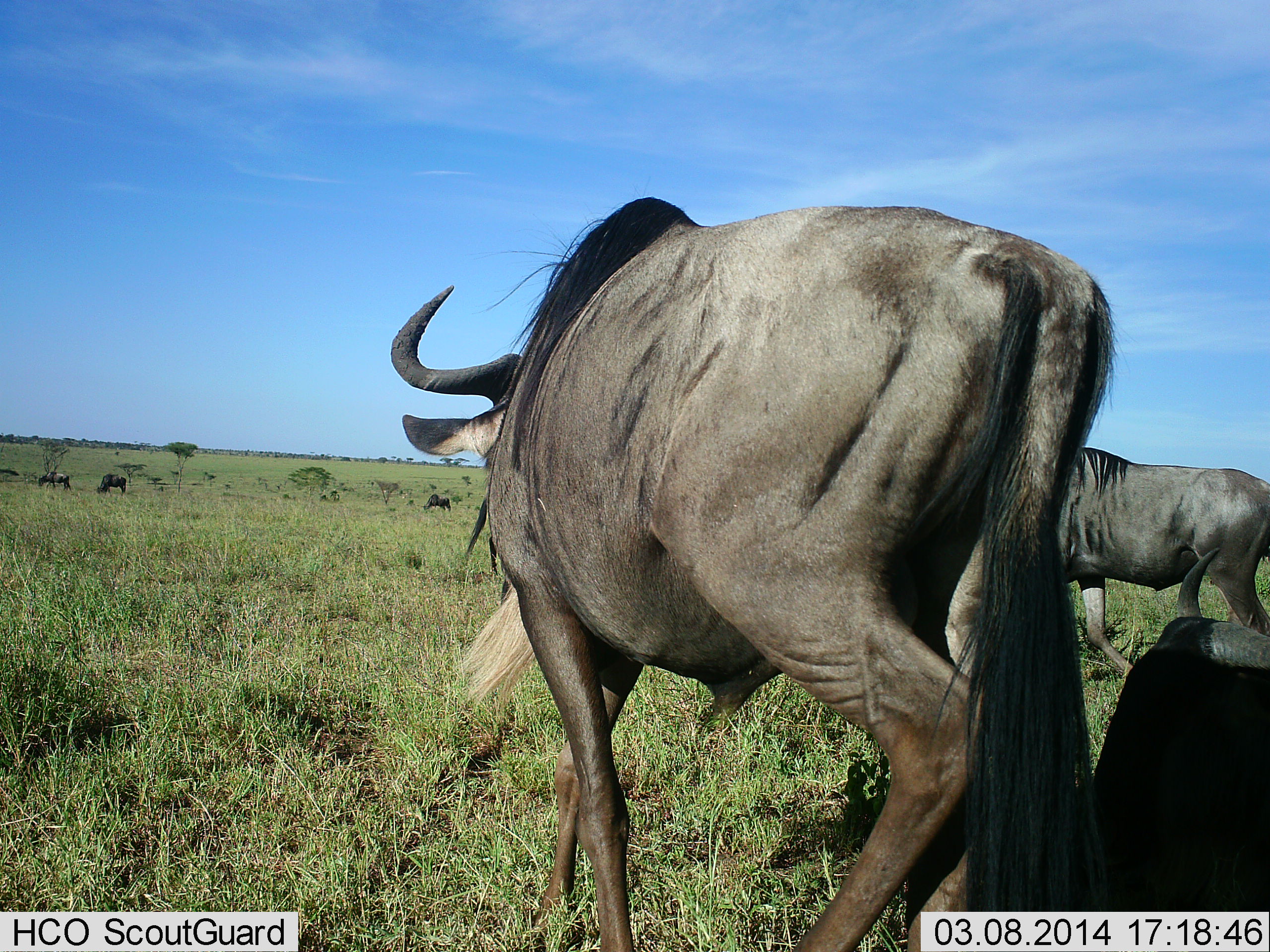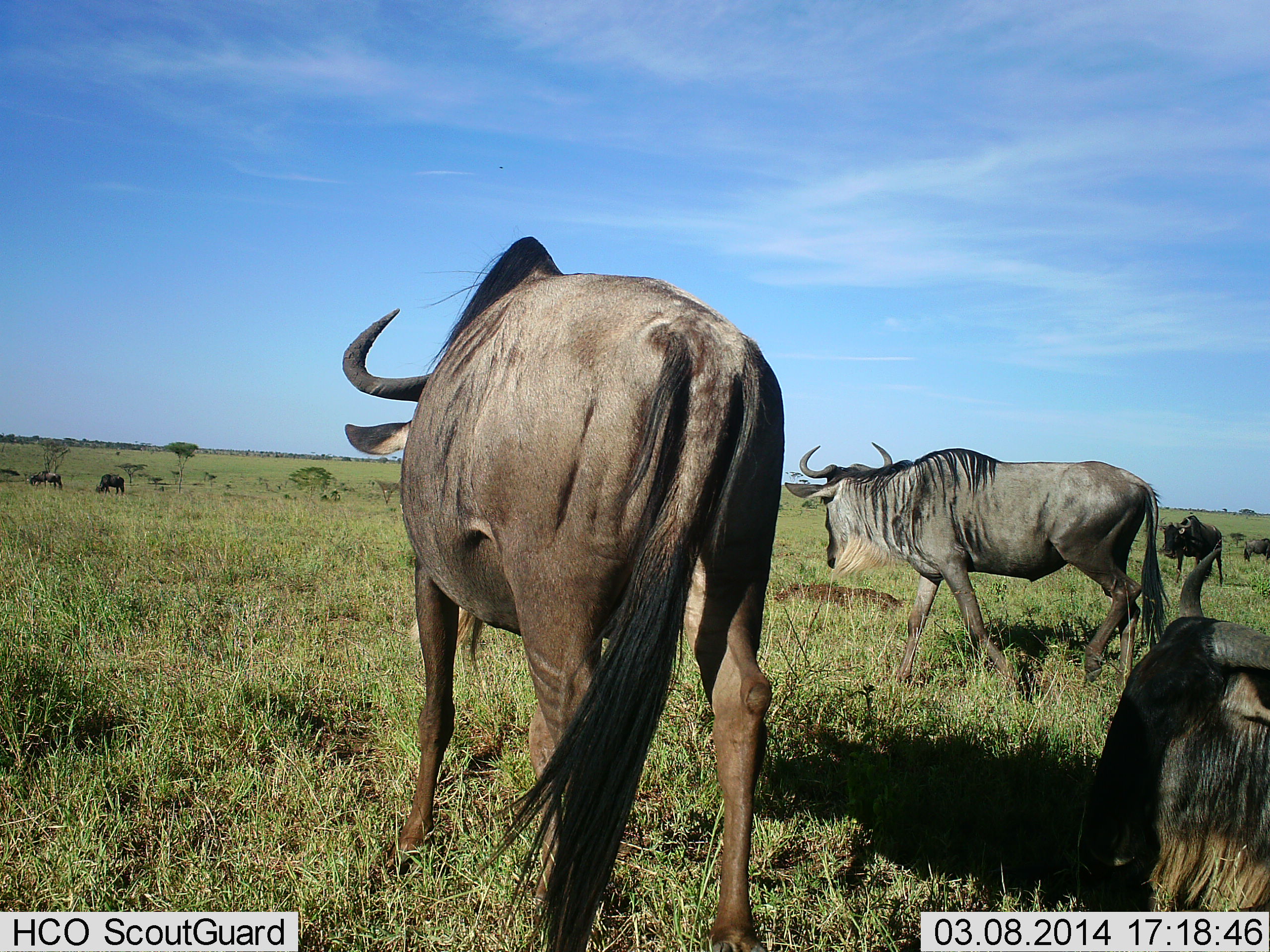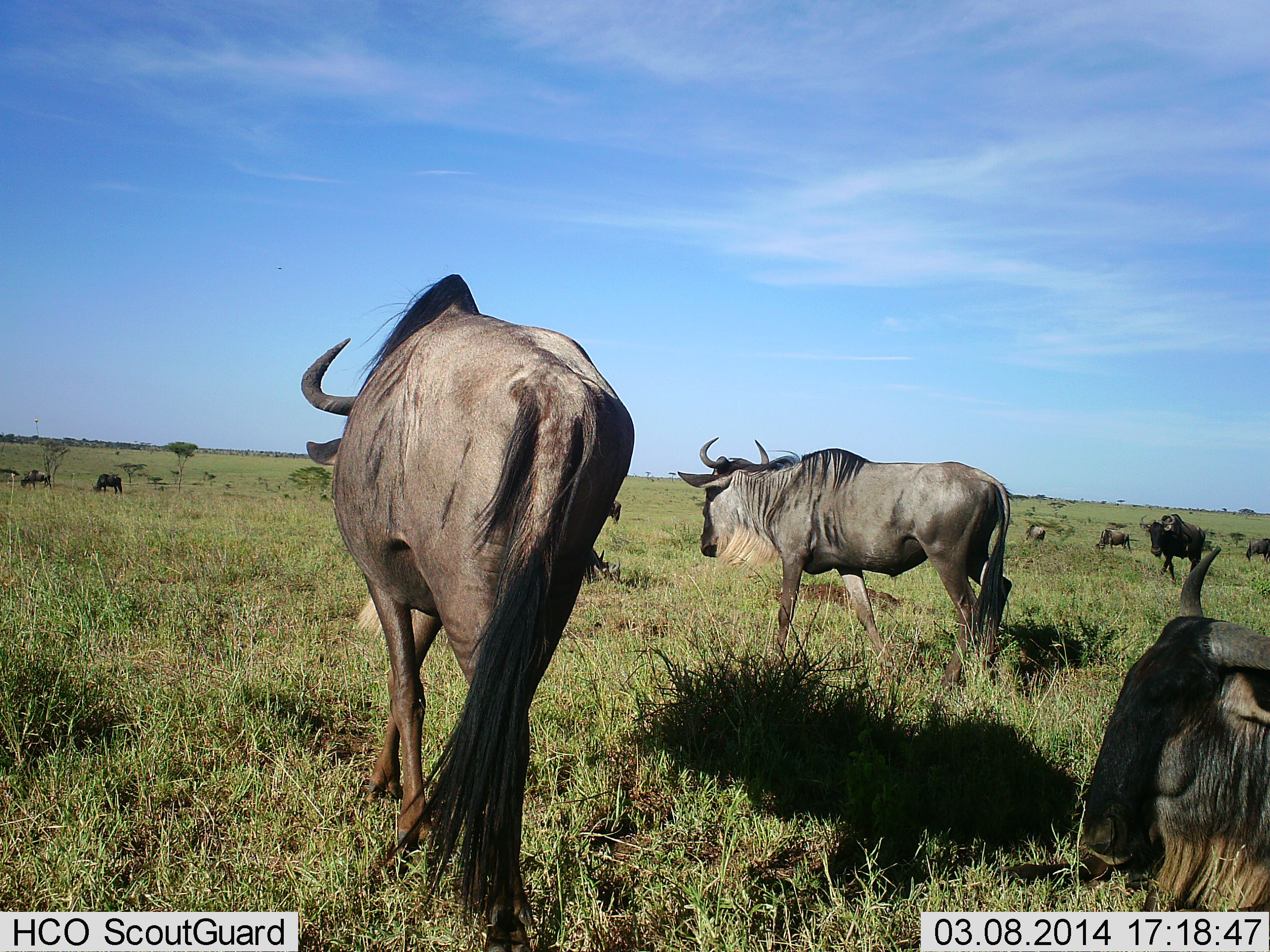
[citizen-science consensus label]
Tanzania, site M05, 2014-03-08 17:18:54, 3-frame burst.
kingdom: Animalia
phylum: Chordata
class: Mammalia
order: Artiodactyla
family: Bovidae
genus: Connochaetes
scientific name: Connochaetes taurinus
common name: blue wildebeest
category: wildebeest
Wildebeest (blue wildebeest) (Connochaetes taurinus), count 10. Behavior (volunteer vote fractions): standing 60%, resting 60%, moving 80%, interacting 0%. Young present (vote fraction): 0%. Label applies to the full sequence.